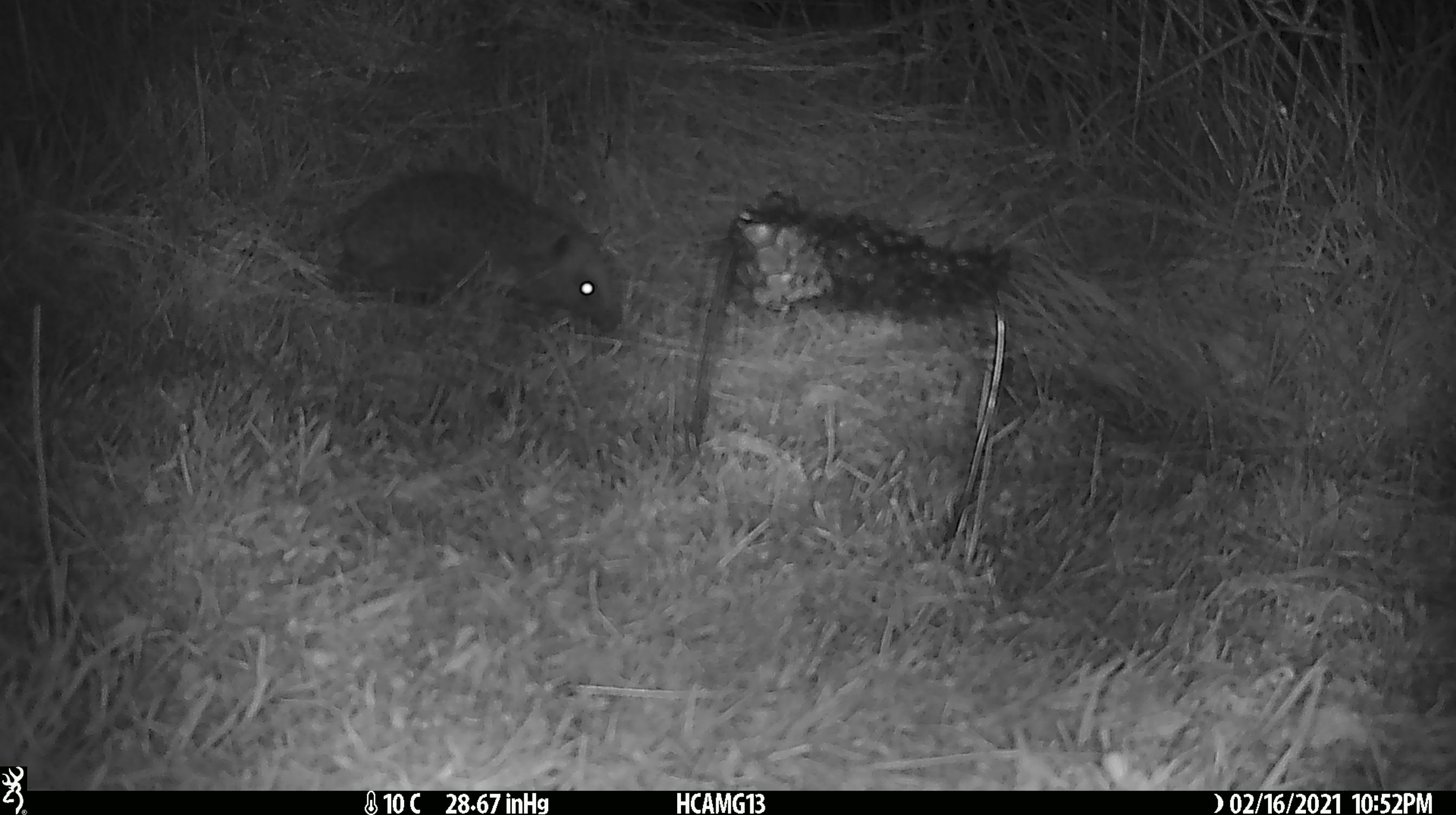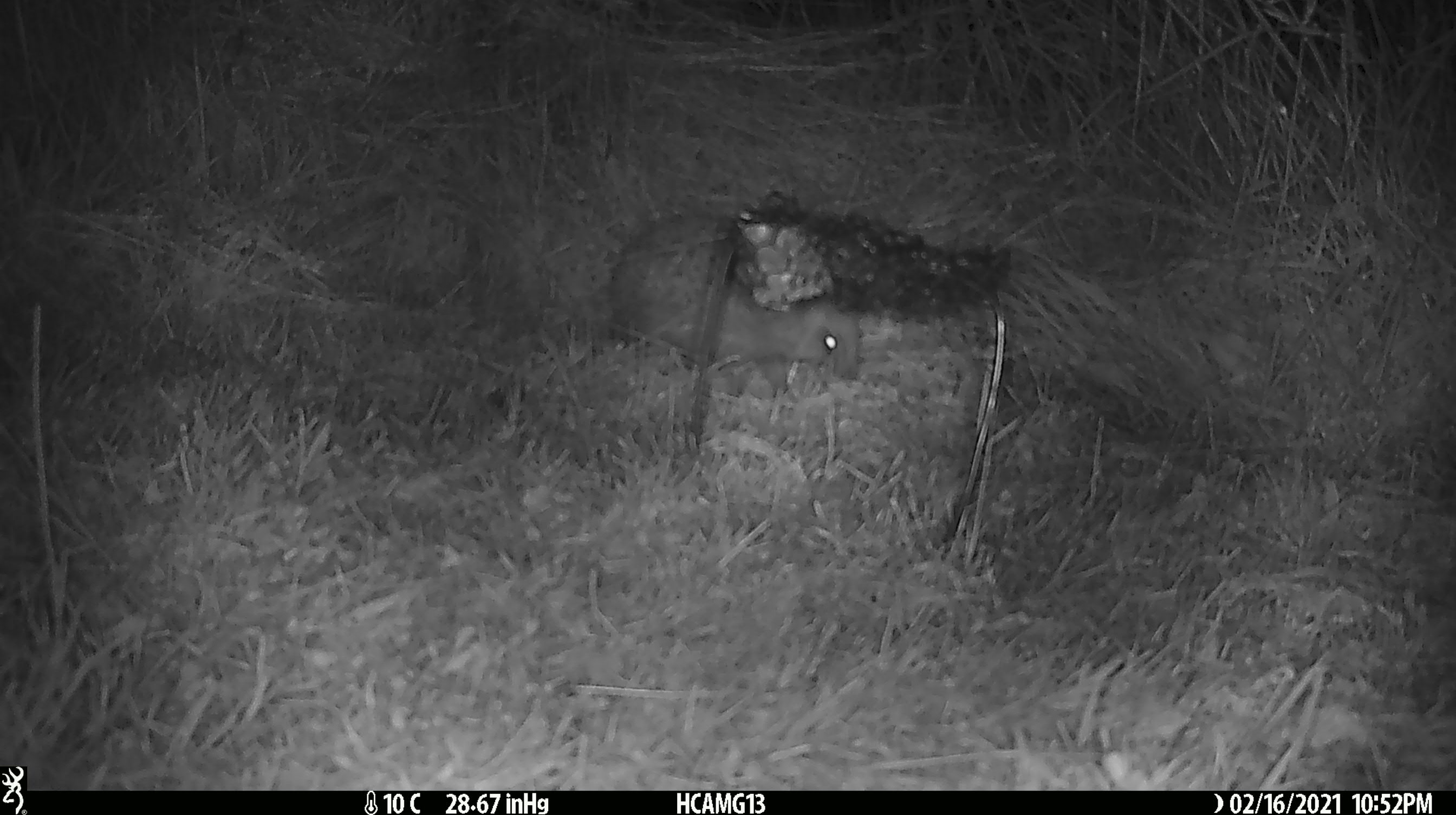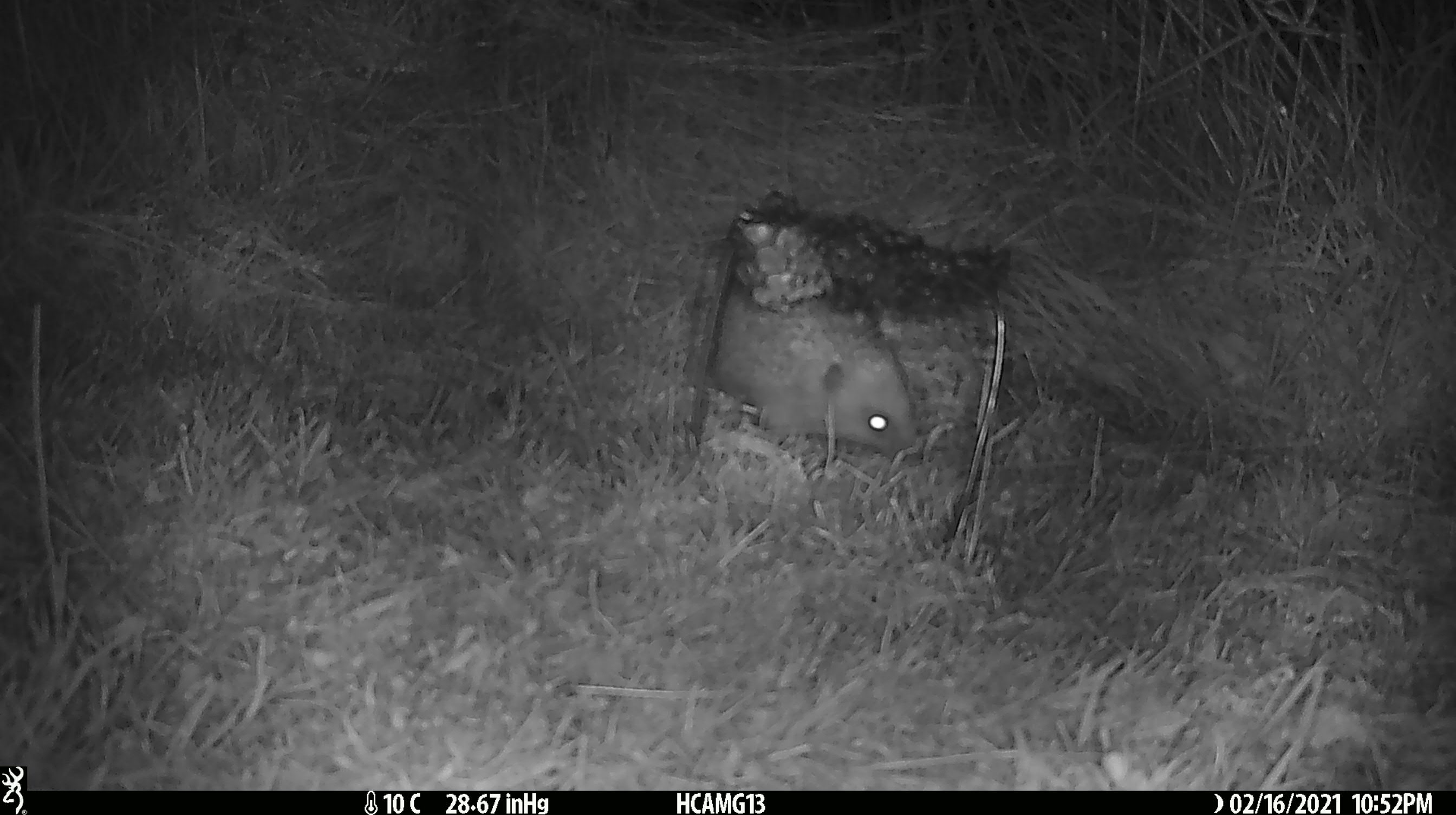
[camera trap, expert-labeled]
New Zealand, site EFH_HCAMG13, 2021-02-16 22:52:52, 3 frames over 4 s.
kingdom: Animalia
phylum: Chordata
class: Mammalia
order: Eulipotyphla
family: Erinaceidae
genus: Erinaceus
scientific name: Erinaceus europaeus europaeus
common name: european hedgehog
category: hedgehog